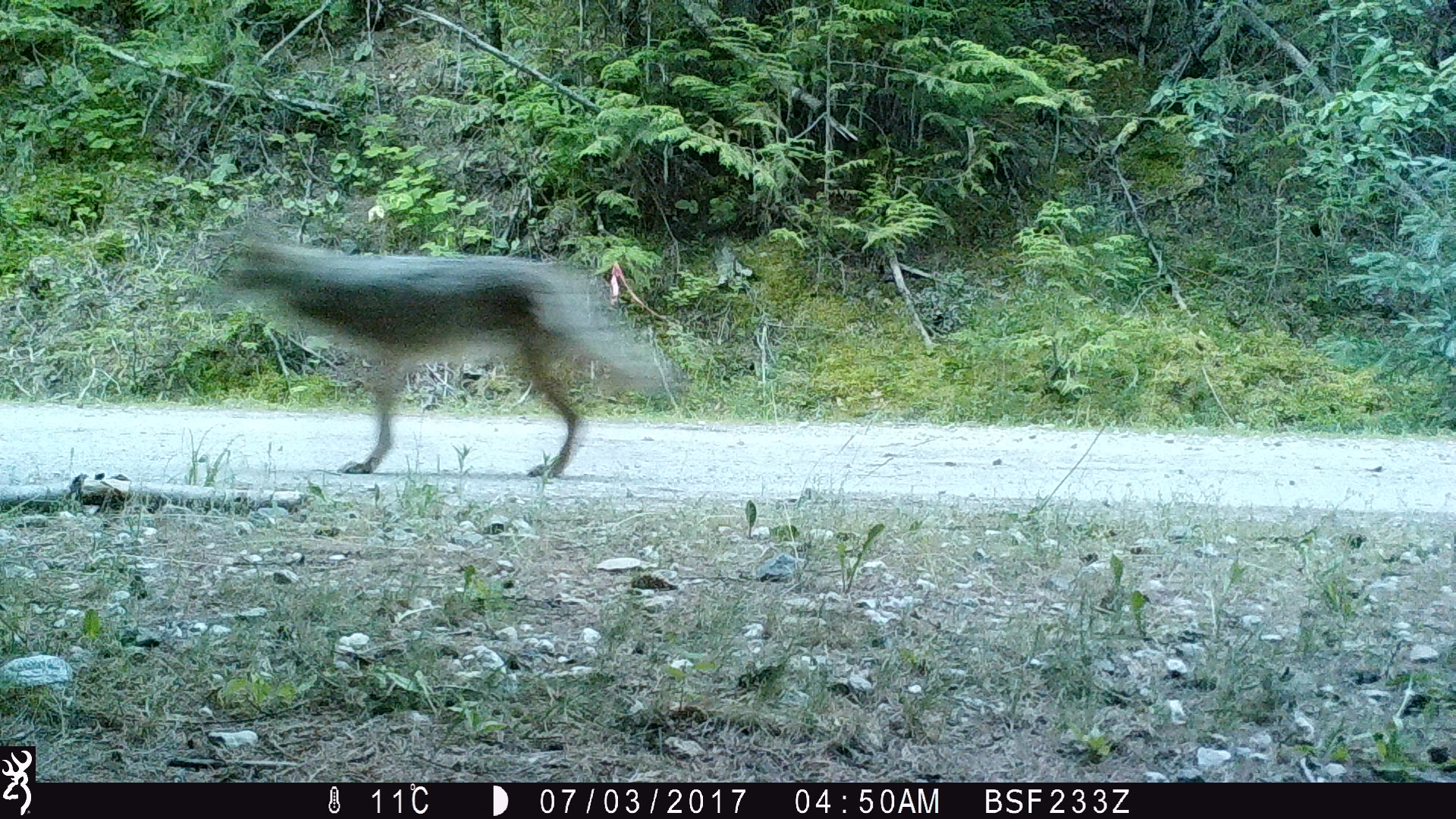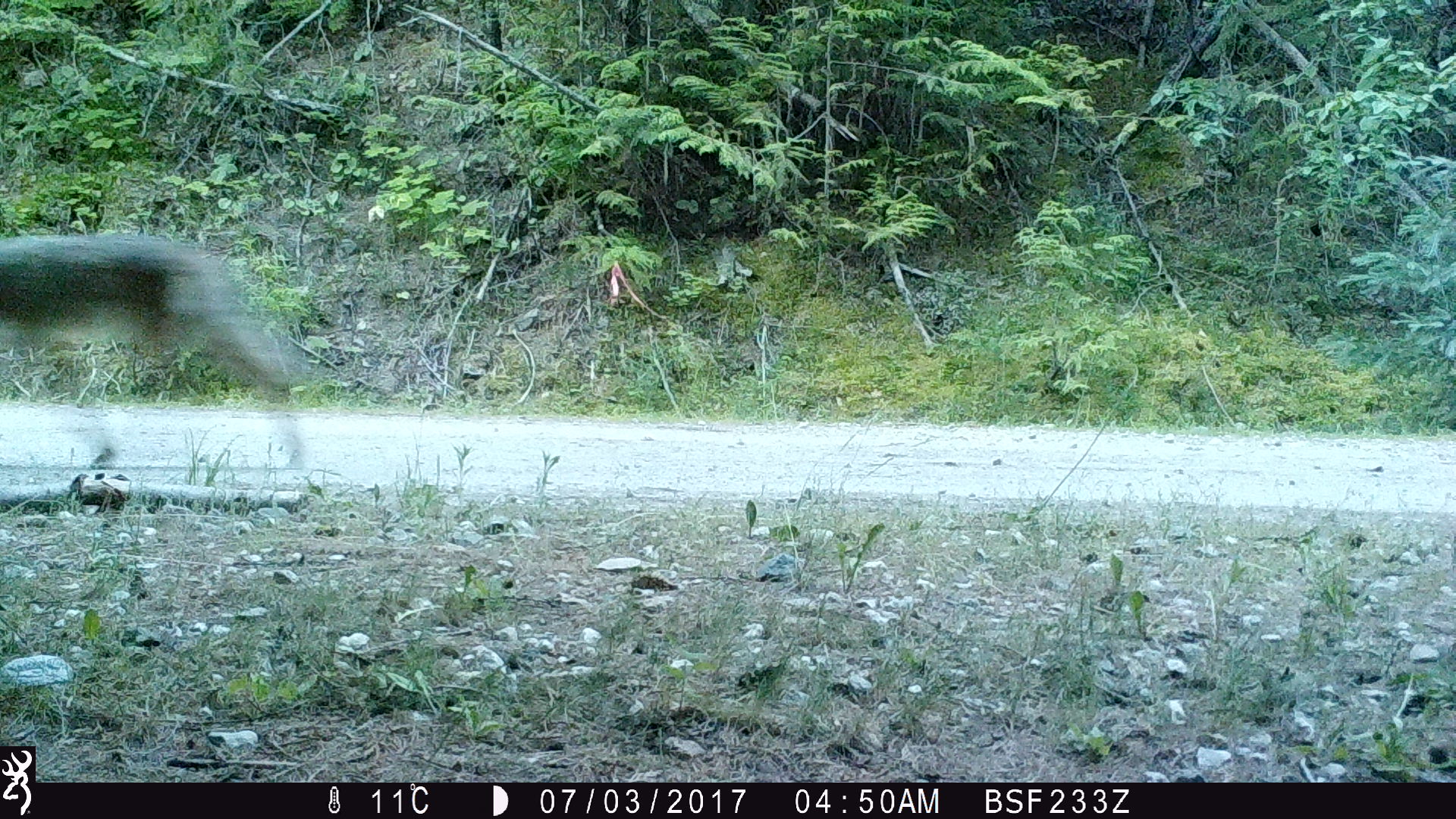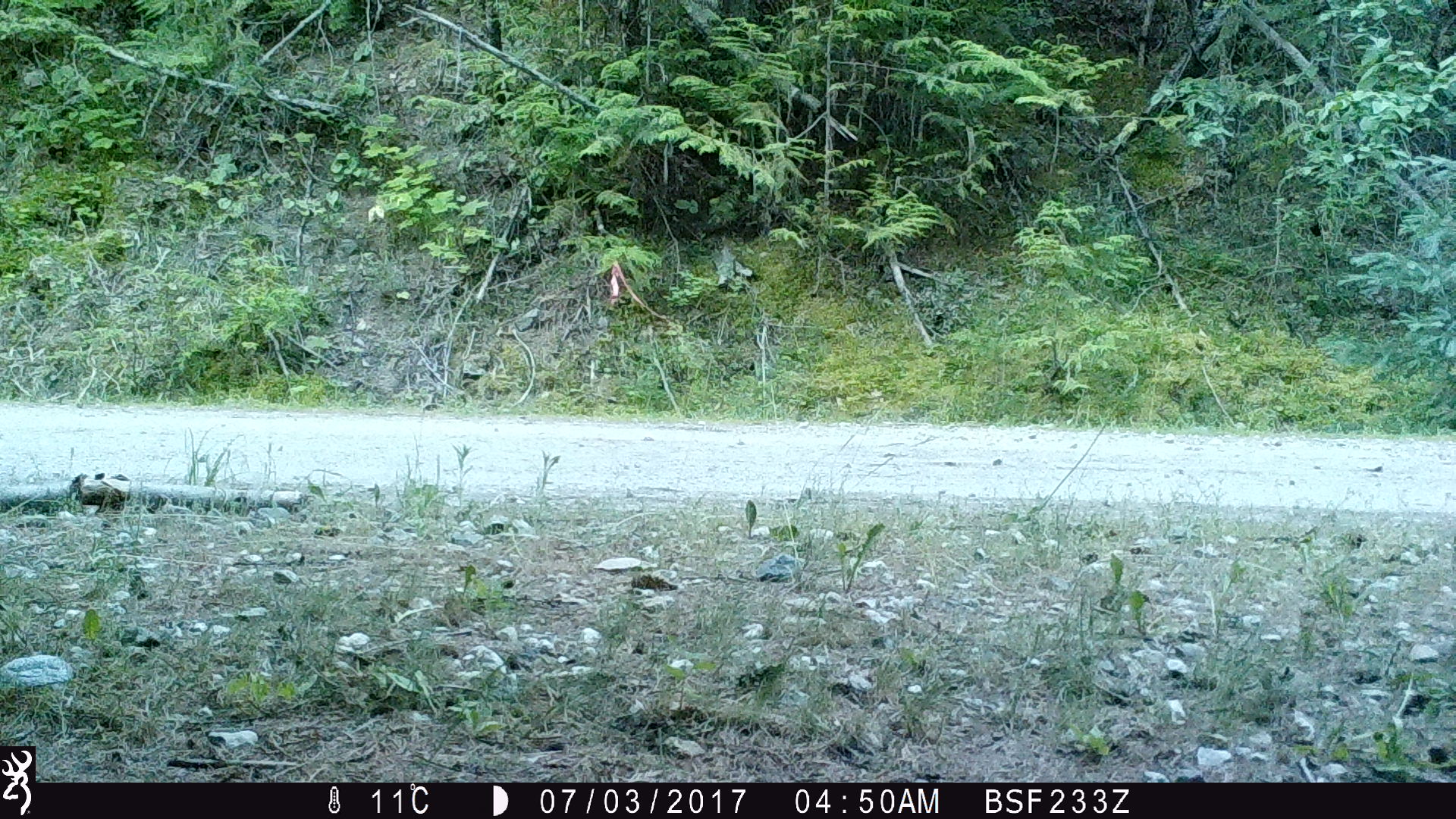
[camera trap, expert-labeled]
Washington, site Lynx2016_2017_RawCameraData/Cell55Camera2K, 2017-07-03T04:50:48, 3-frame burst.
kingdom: Animalia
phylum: Chordata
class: Mammalia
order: Carnivora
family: Canidae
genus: Canis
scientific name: Canis latrans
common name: coyote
Canis latrans (coyote). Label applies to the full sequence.